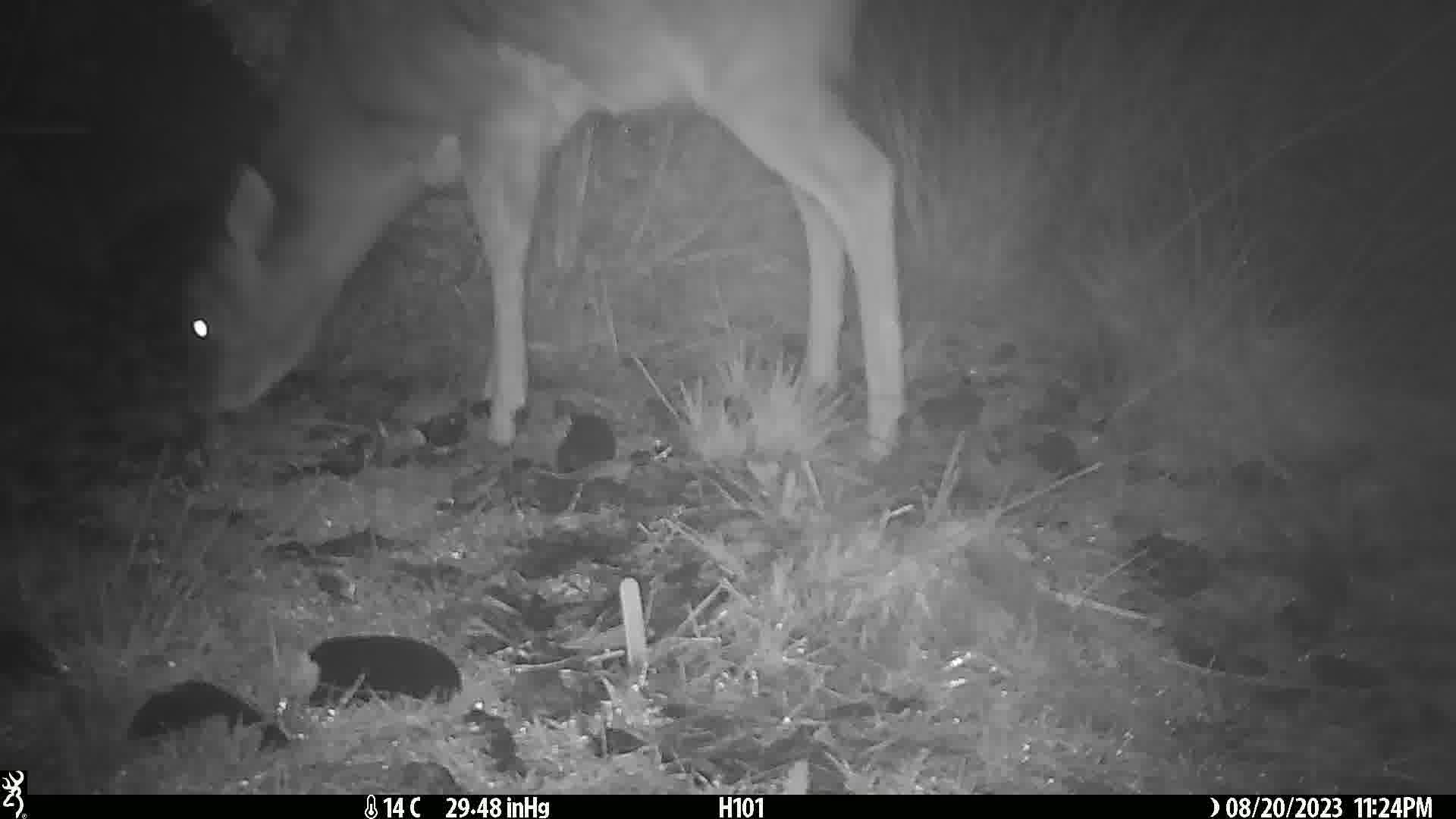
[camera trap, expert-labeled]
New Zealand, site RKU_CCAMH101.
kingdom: Animalia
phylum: Chordata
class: Mammalia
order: Artiodactyla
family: Cervidae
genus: Odocoileus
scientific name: Odocoileus virginianus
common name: white-tailed deer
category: white tailed deer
White tailed deer (white-tailed deer) (Odocoileus virginianus).